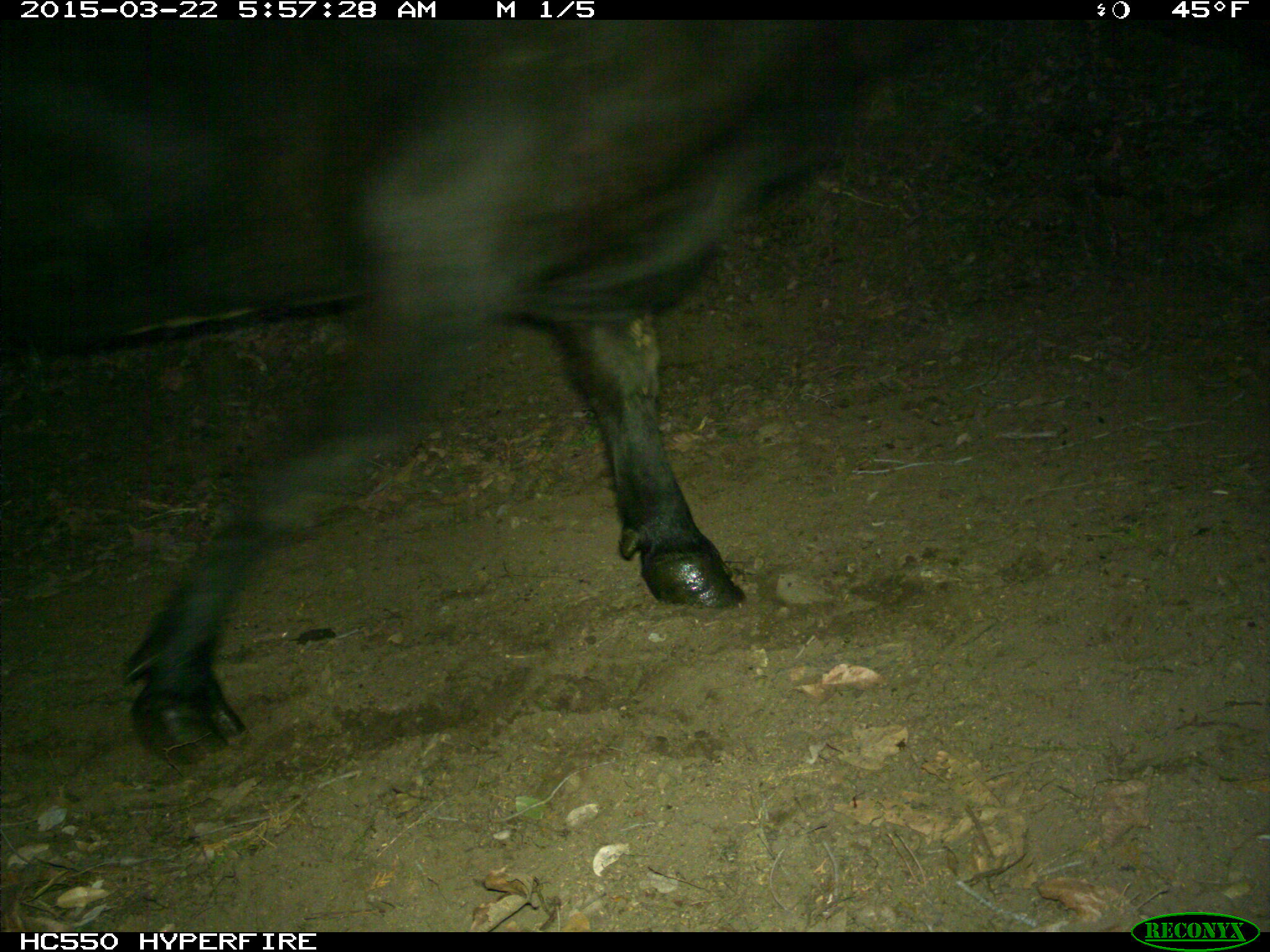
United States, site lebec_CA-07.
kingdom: Animalia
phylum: Chordata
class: Mammalia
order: Artiodactyla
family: Bovidae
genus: Bos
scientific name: Bos taurus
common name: domestic cow